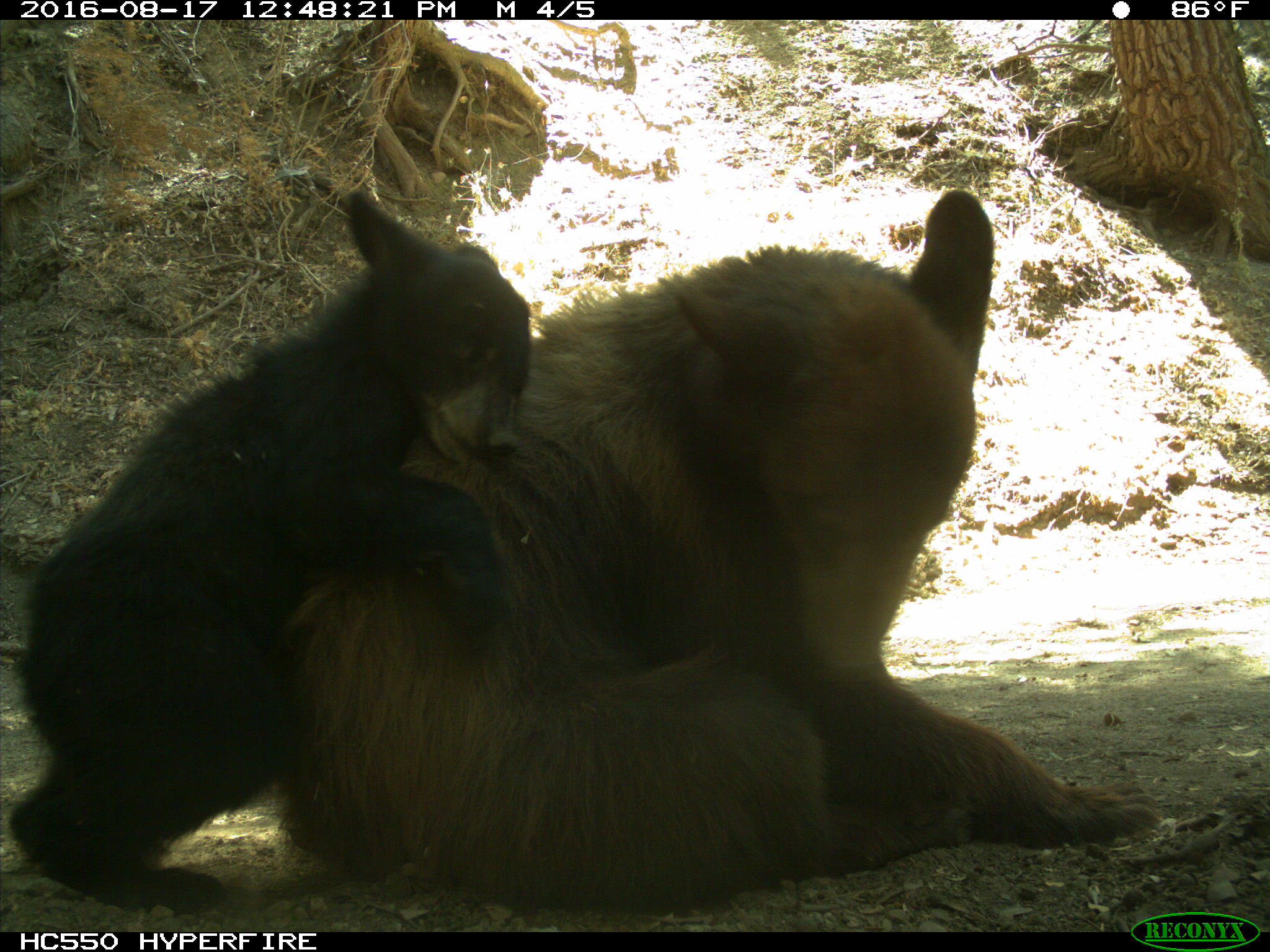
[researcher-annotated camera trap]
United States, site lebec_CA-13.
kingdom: Animalia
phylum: Chordata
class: Mammalia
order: Carnivora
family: Ursidae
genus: Ursus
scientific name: Ursus americanus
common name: american black bear